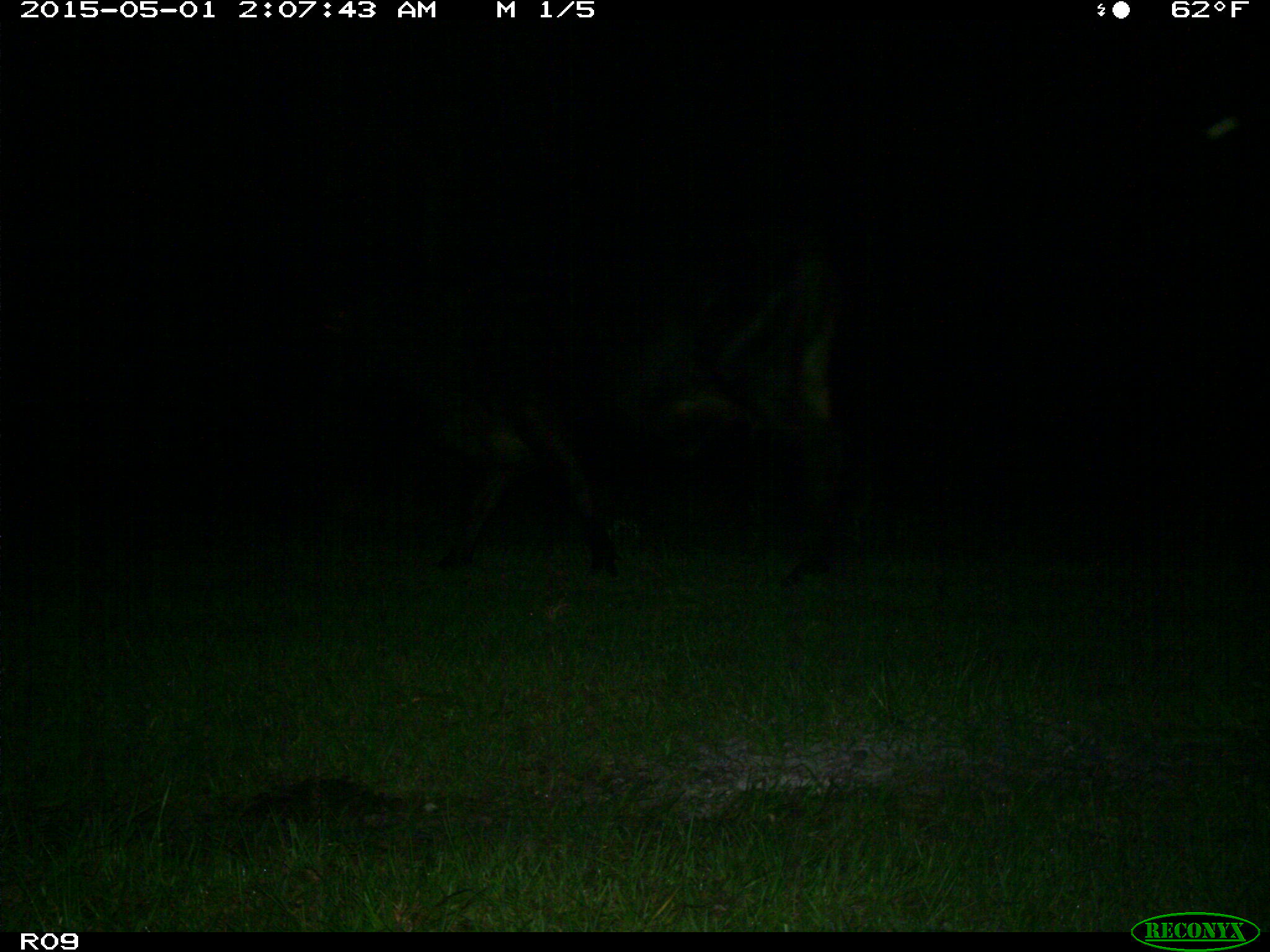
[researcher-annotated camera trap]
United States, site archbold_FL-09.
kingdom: Animalia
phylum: Chordata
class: Mammalia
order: Artiodactyla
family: Bovidae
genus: Bos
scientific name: Bos taurus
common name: domestic cow